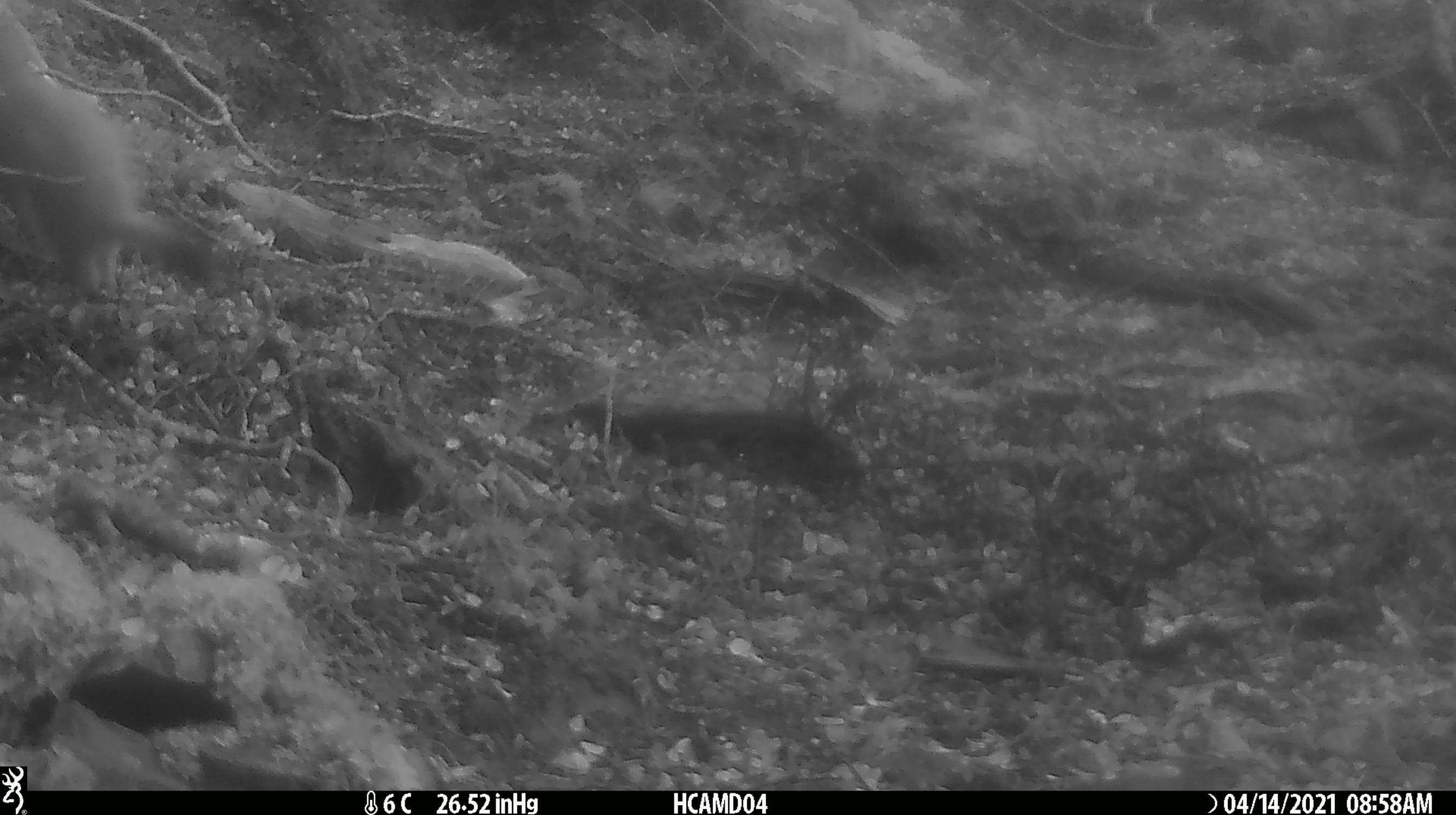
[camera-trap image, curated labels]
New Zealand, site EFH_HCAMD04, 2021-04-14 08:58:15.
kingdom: Animalia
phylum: Chordata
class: Mammalia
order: Carnivora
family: Mustelidae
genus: Mustela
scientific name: Mustela erminea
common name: stoat